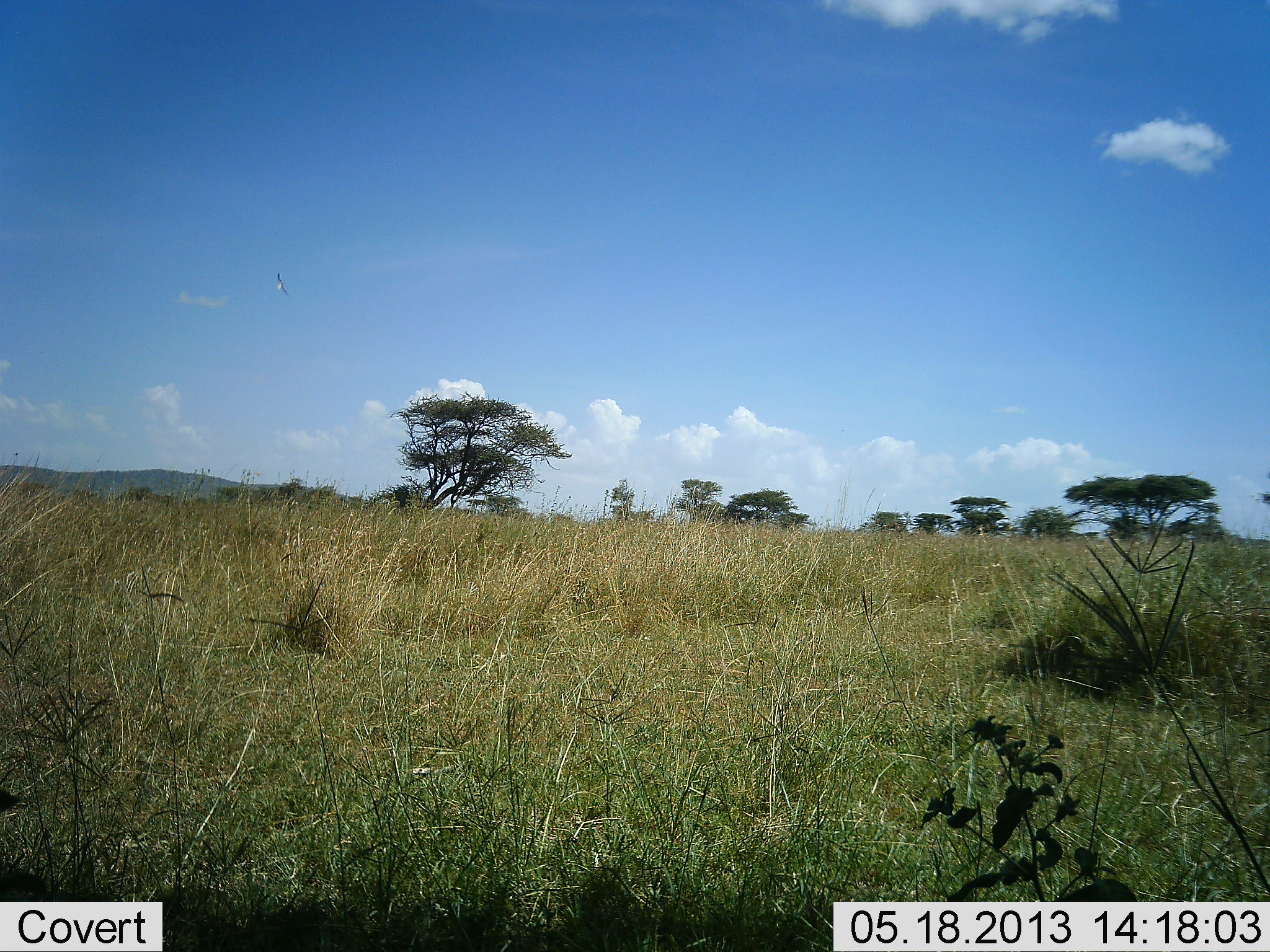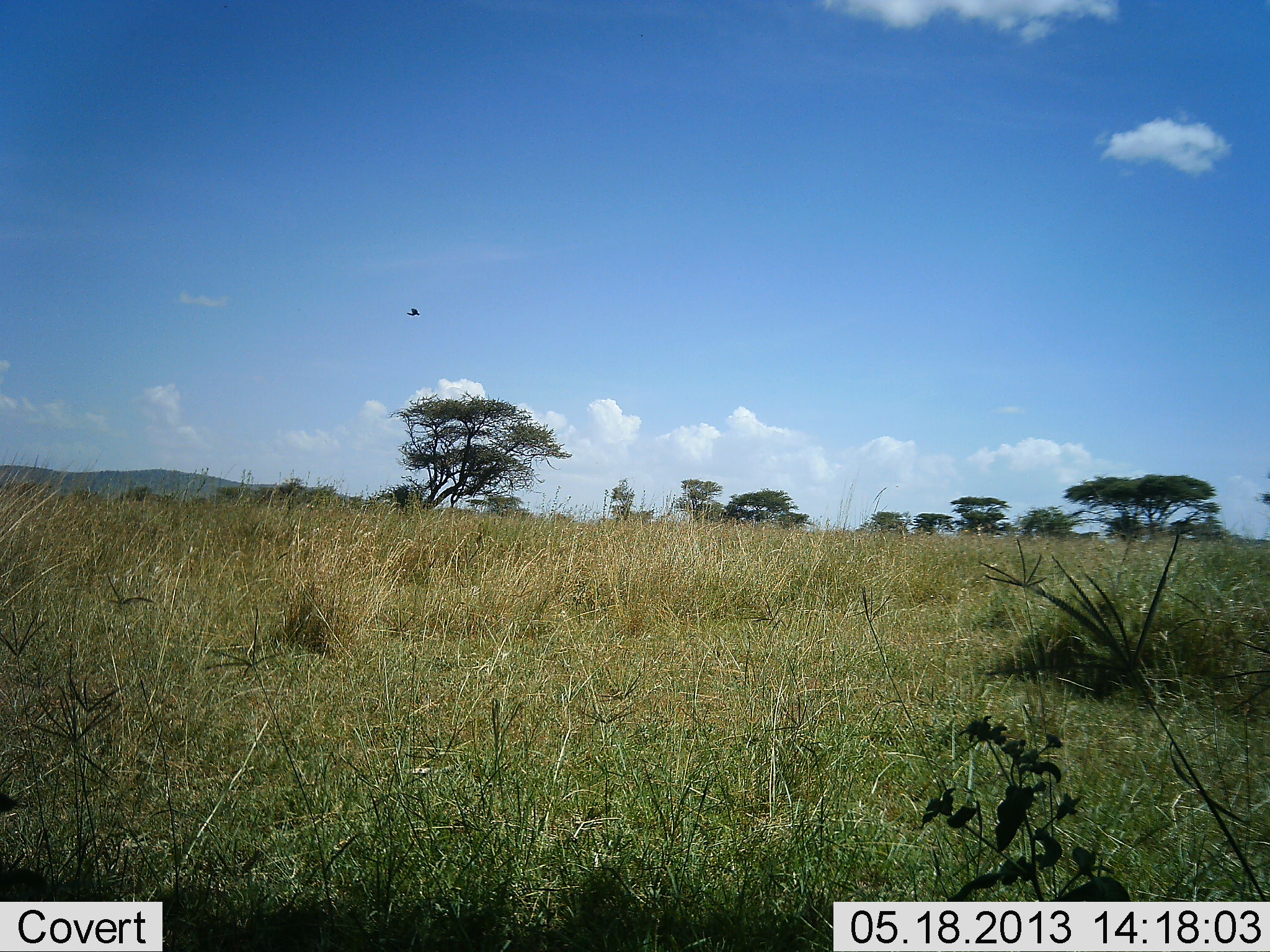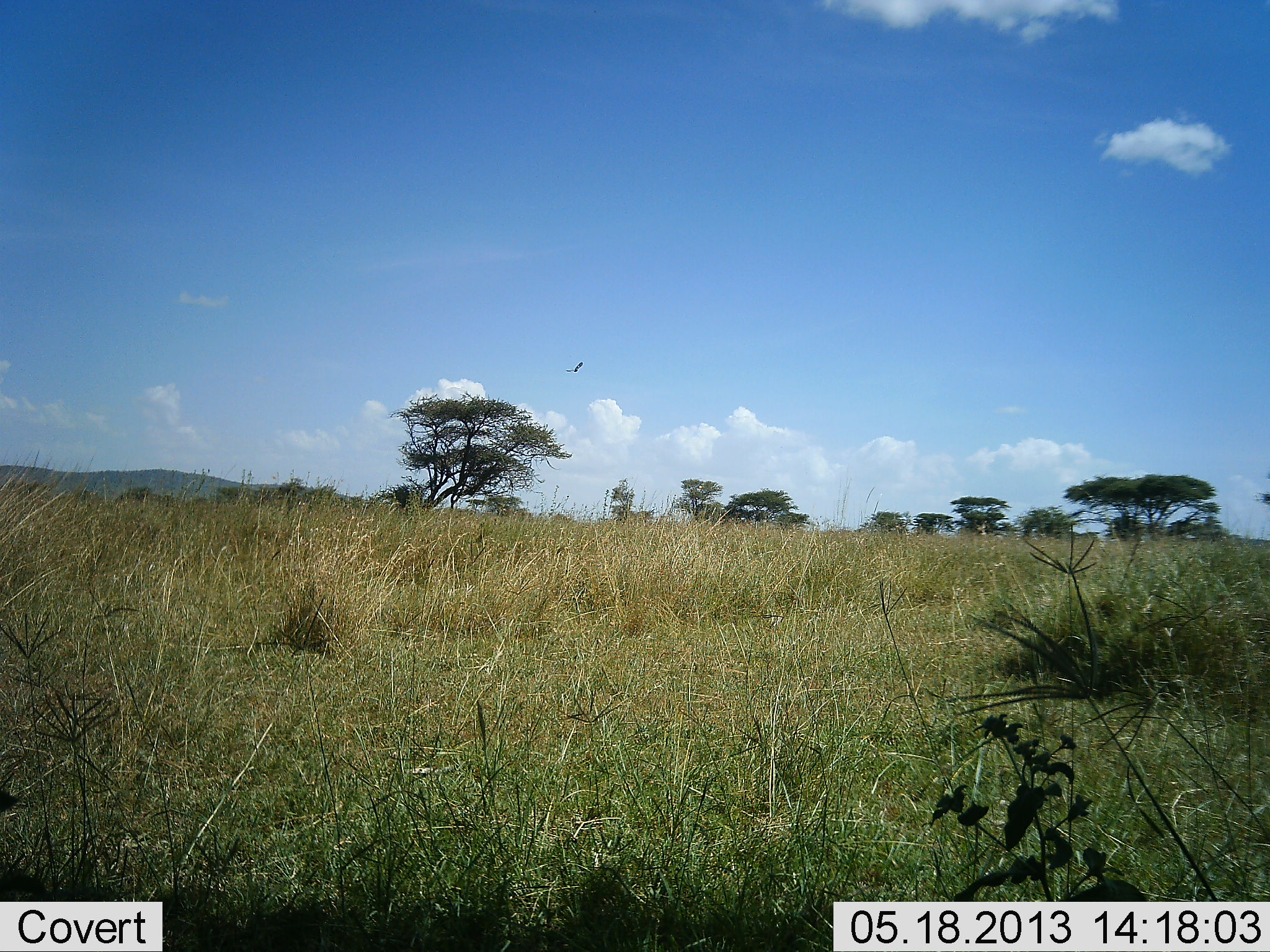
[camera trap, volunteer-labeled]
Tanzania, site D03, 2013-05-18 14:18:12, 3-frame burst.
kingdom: Animalia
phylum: Chordata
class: Aves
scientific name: Aves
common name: bird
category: otherbird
Otherbird (bird) (Aves), count 1. Behavior (volunteer vote fractions): standing 0%, resting 0%, moving 100%, interacting 0%. Young present (vote fraction): 0%. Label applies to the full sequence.